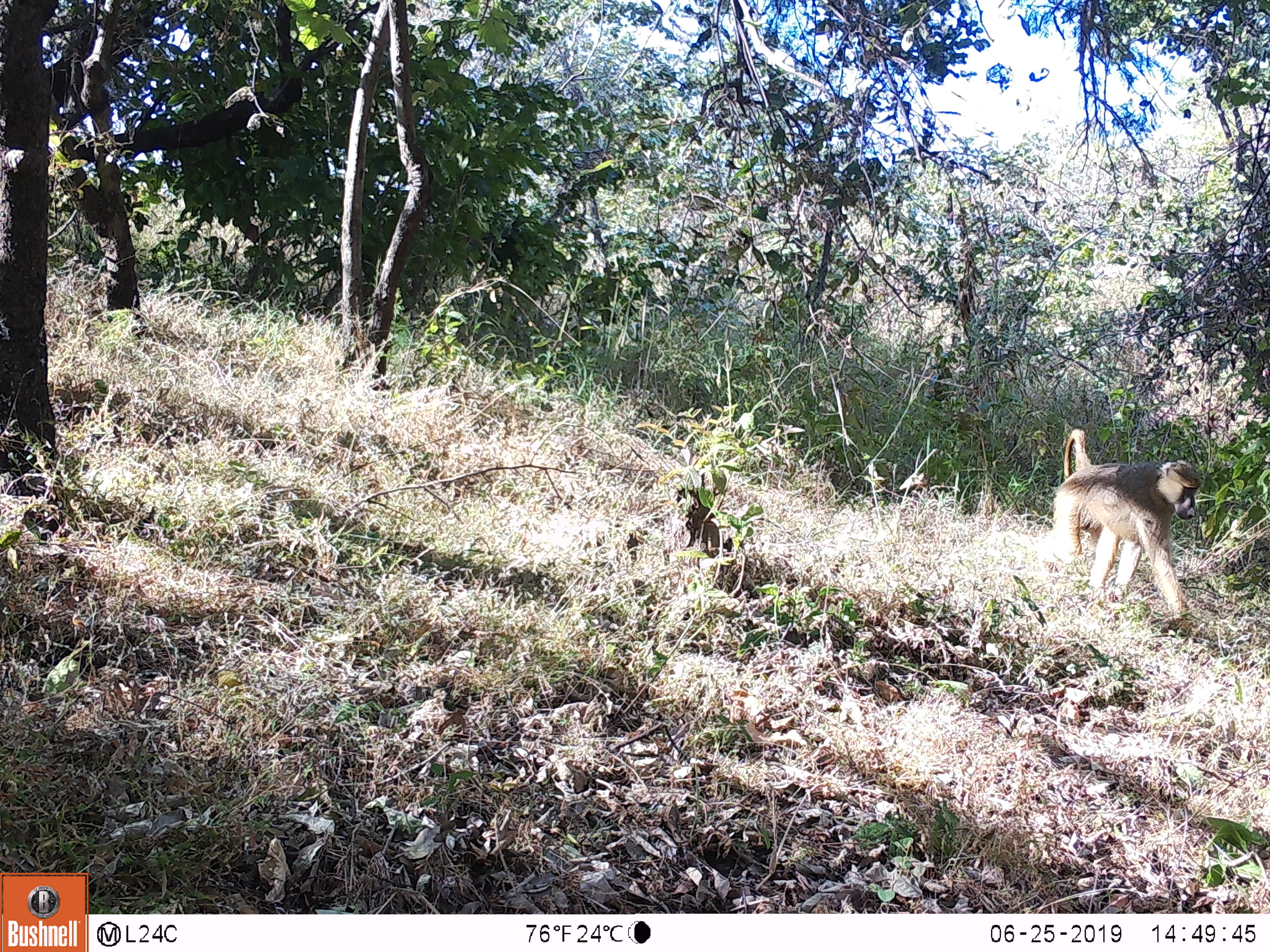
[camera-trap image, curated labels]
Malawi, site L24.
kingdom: Animalia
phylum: Chordata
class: Mammalia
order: Primates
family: Cercopithecidae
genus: Papio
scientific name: Papio cynocephalus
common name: yellow baboon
Yellow baboon (Papio cynocephalus), count 1.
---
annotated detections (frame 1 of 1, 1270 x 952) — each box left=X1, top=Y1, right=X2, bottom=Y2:
yellow baboon: left=1041, top=424, right=1200, bottom=630